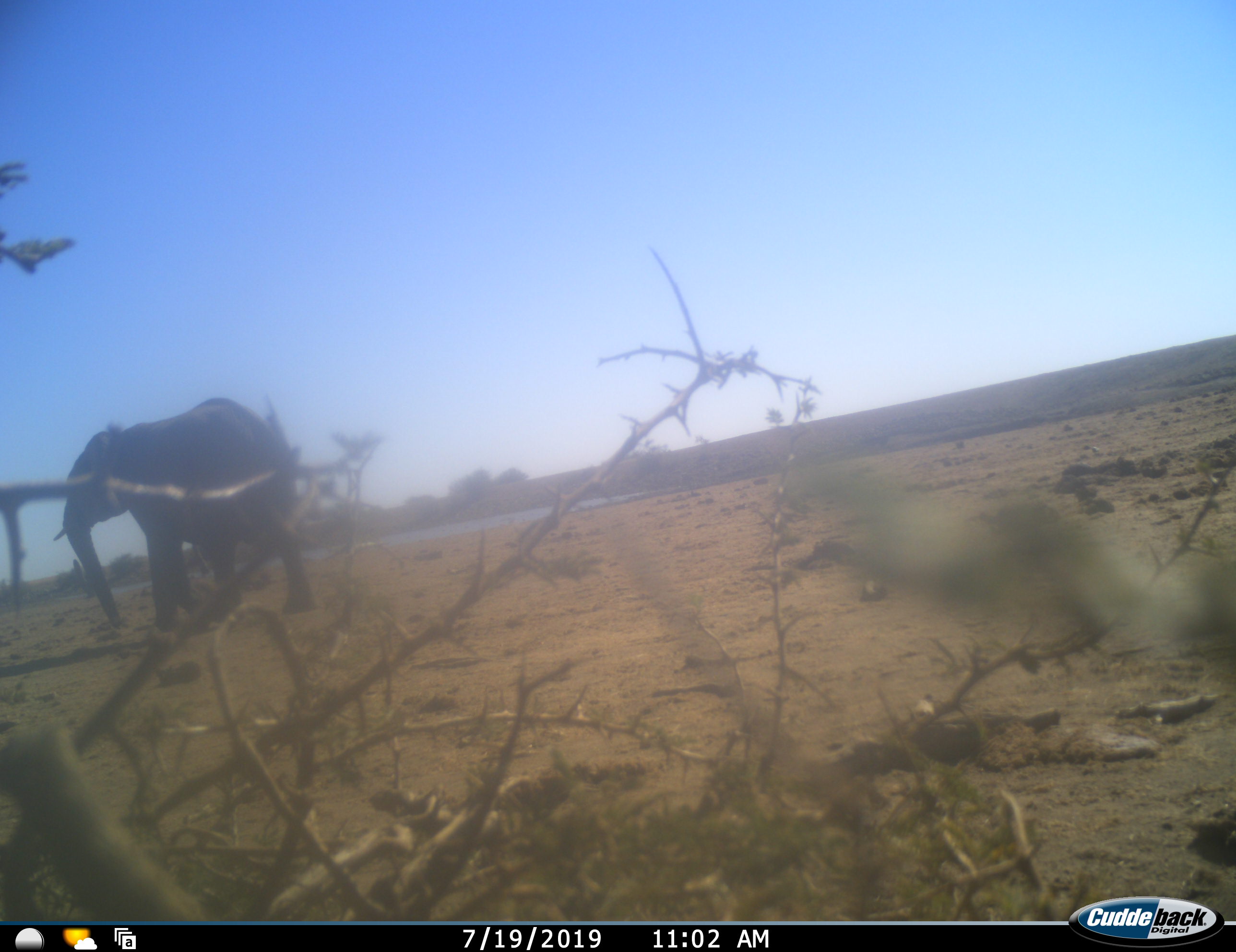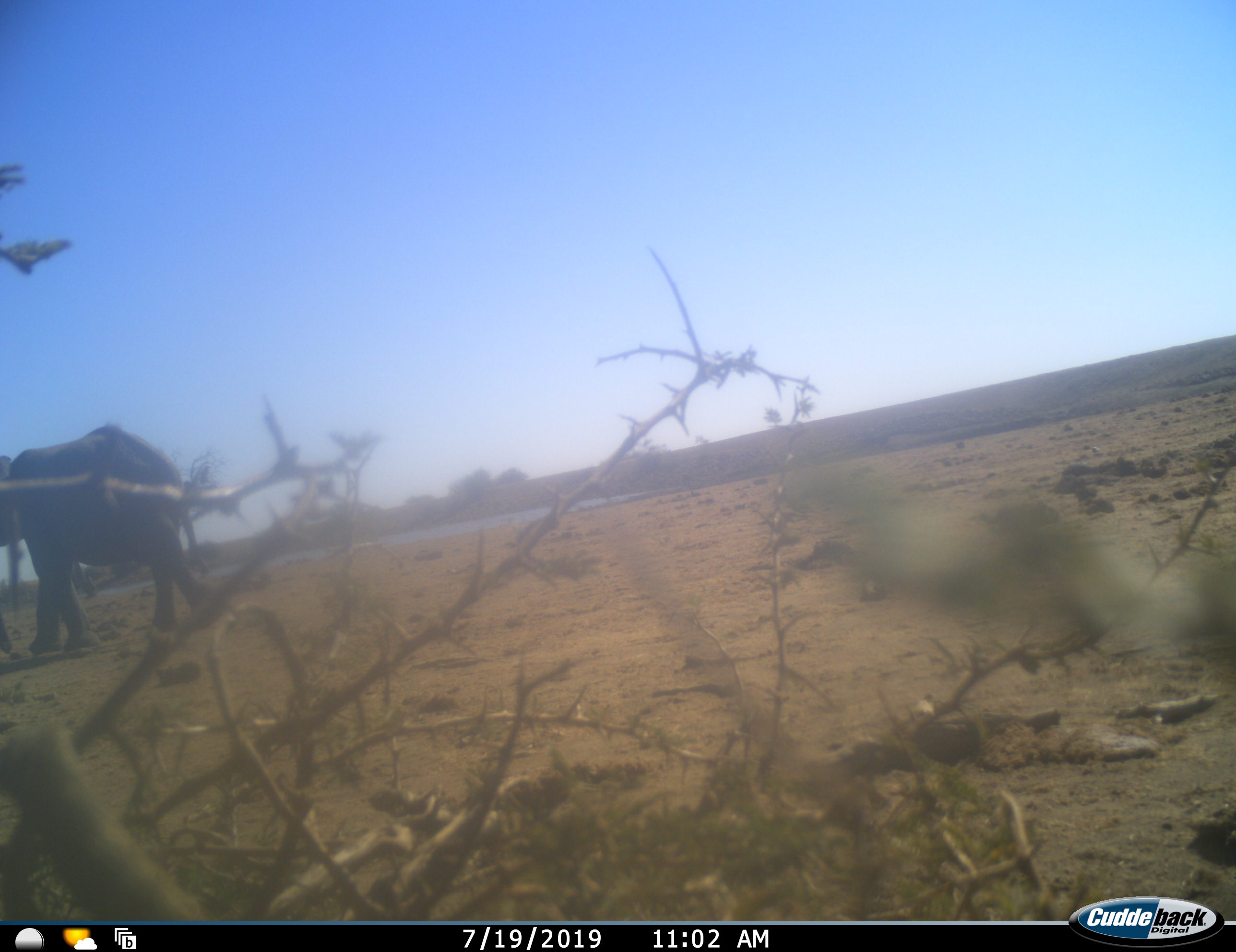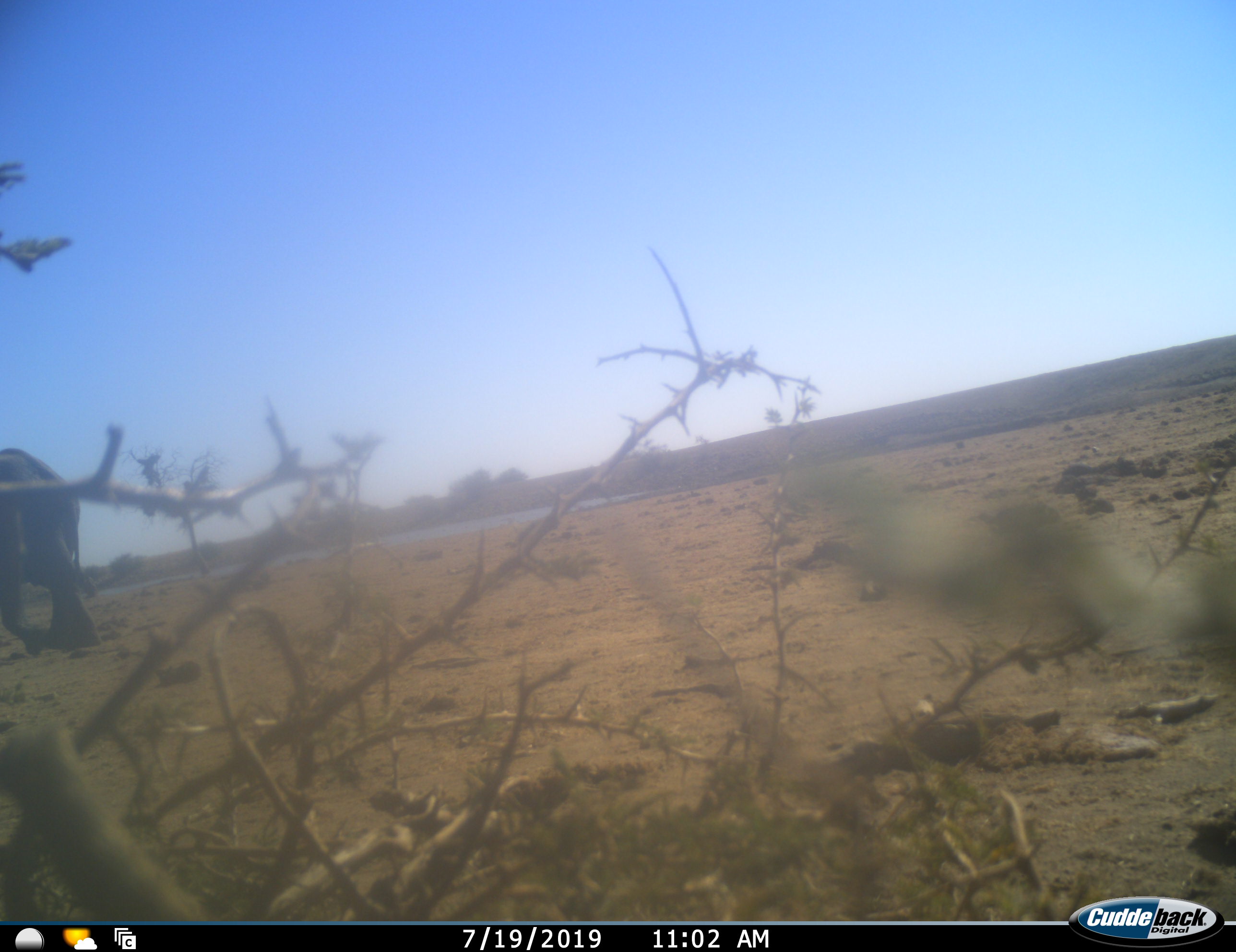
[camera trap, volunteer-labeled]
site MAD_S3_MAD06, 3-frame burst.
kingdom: Animalia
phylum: Chordata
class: Mammalia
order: Proboscidea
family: Elephantidae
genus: Loxodonta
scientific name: Loxodonta africana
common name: african bush elephant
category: elephant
Elephant (african bush elephant) (Loxodonta africana), count 1. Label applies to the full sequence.